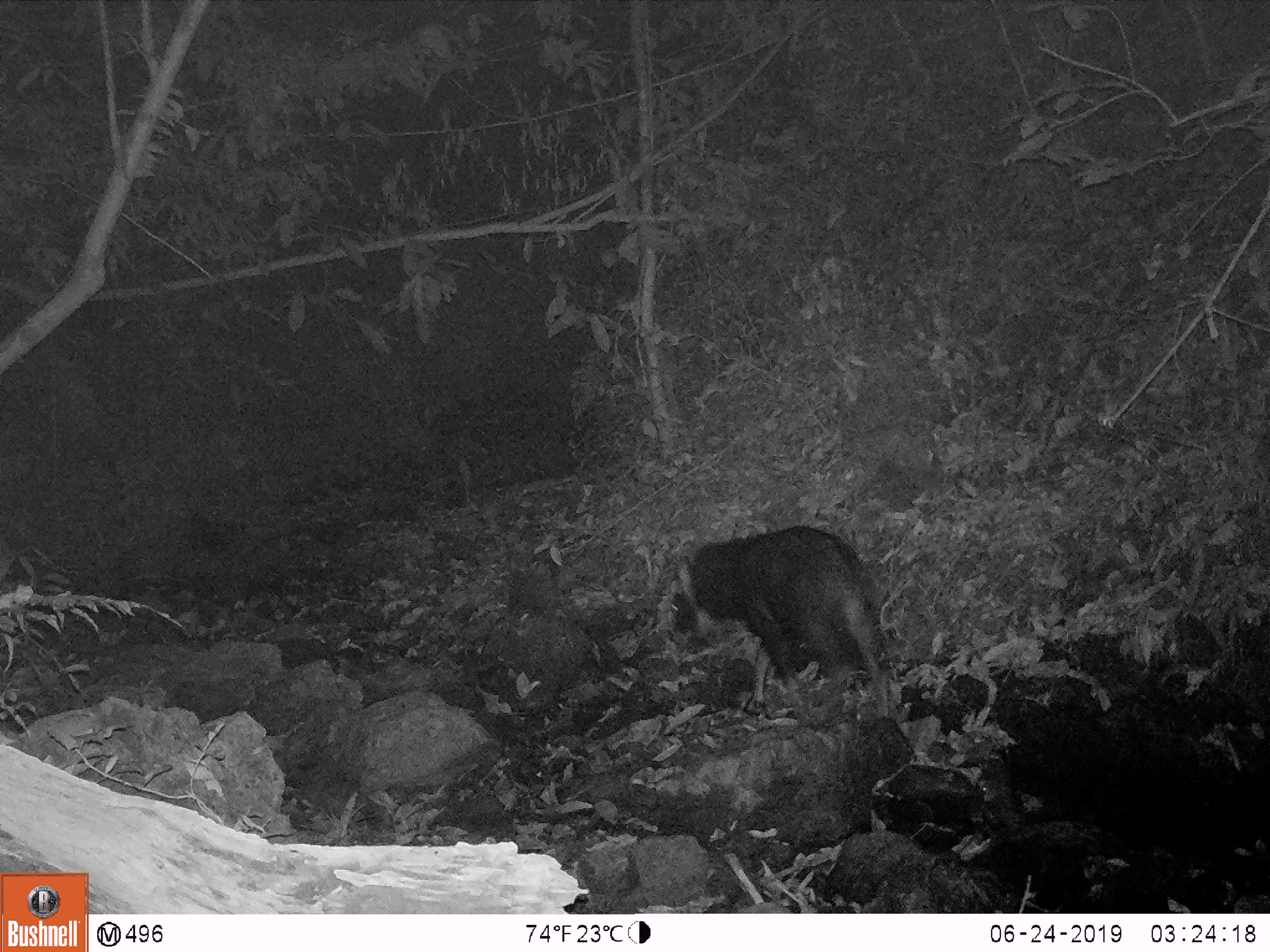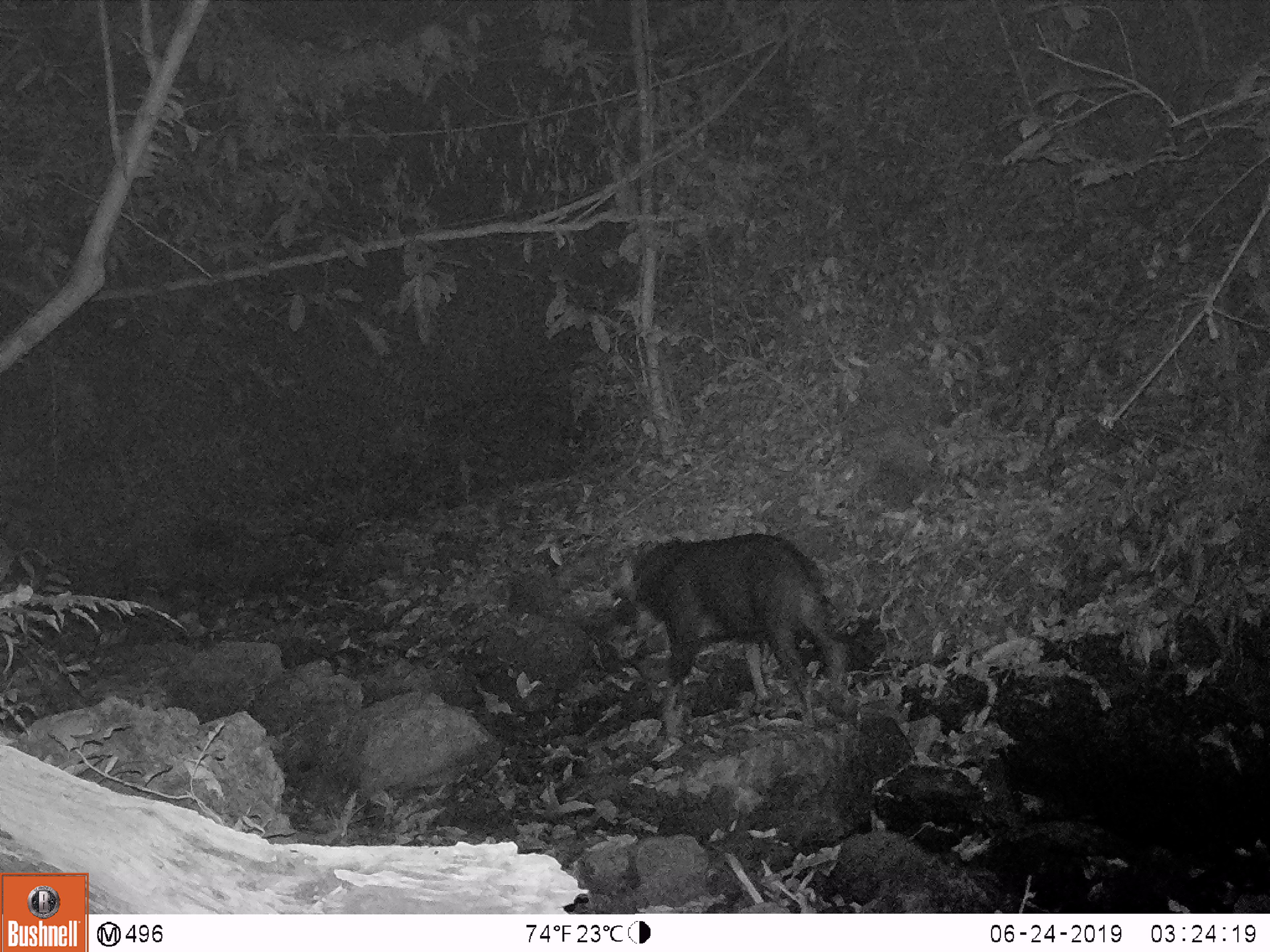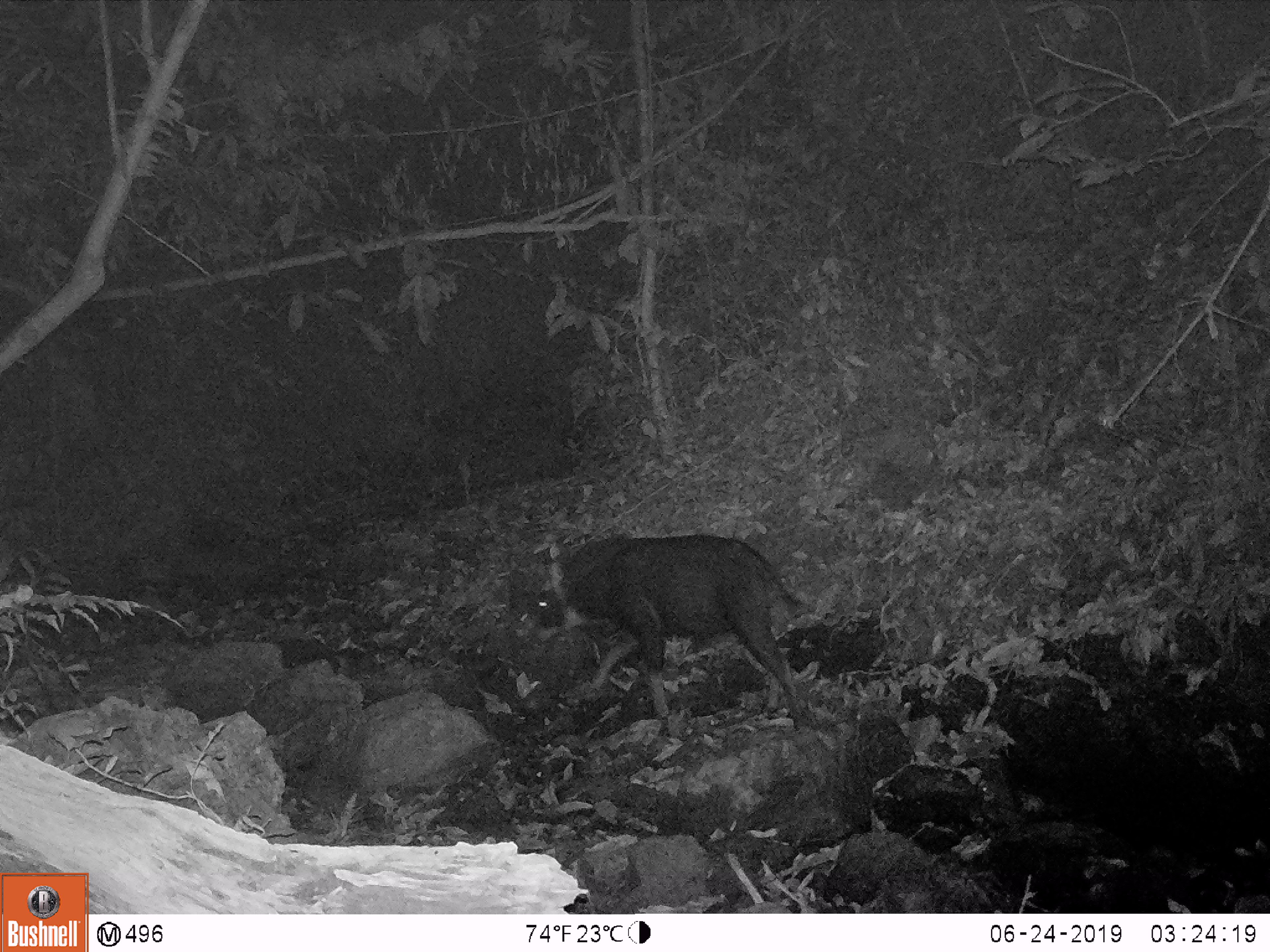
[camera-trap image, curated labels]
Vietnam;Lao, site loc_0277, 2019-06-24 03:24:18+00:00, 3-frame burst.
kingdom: Animalia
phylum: Chordata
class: Mammalia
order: Artiodactyla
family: Bovidae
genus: Capricornis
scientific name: Capricornis sumatraensis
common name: chinese serow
Chinese serow (Capricornis sumatraensis). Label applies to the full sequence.